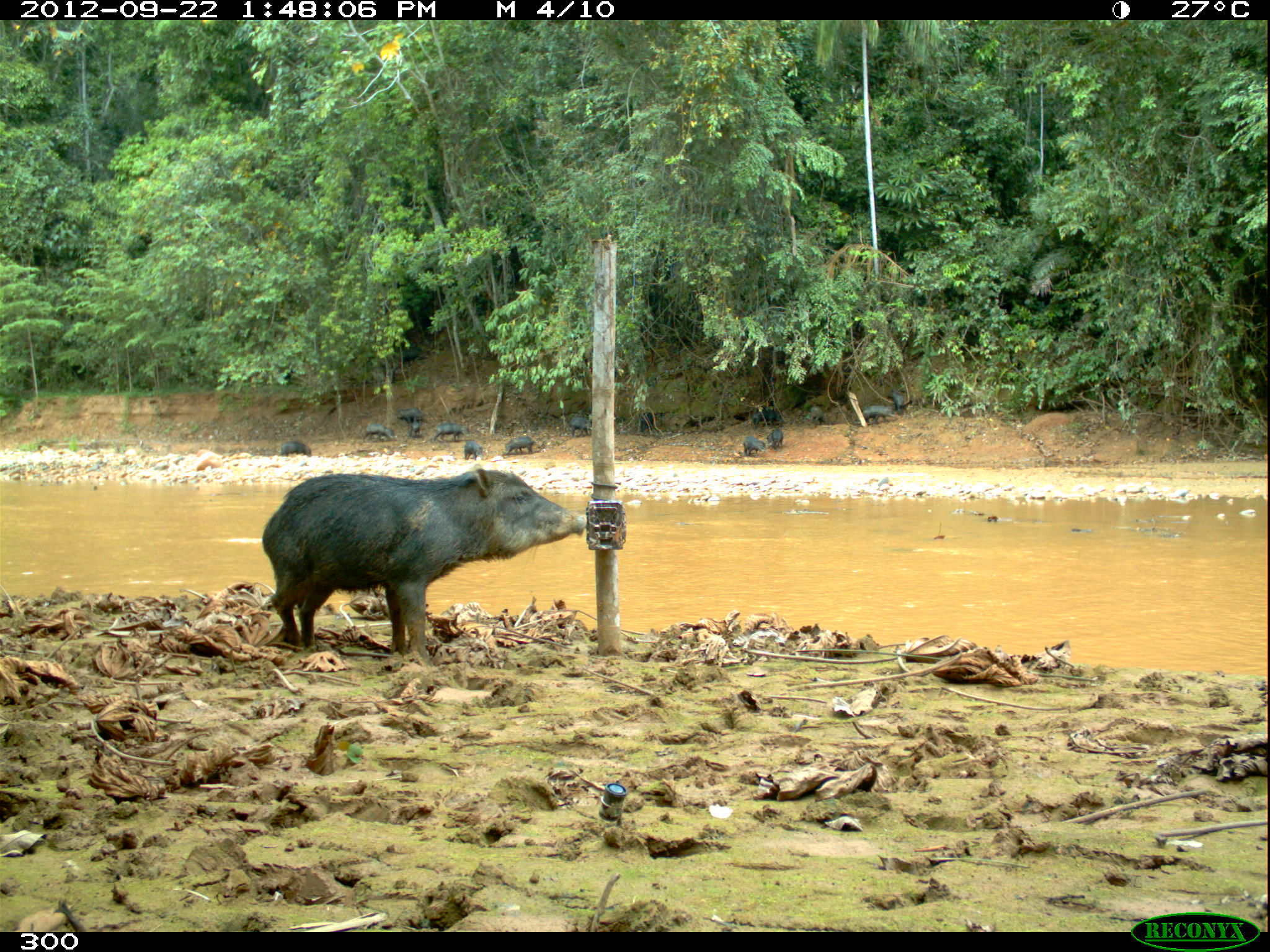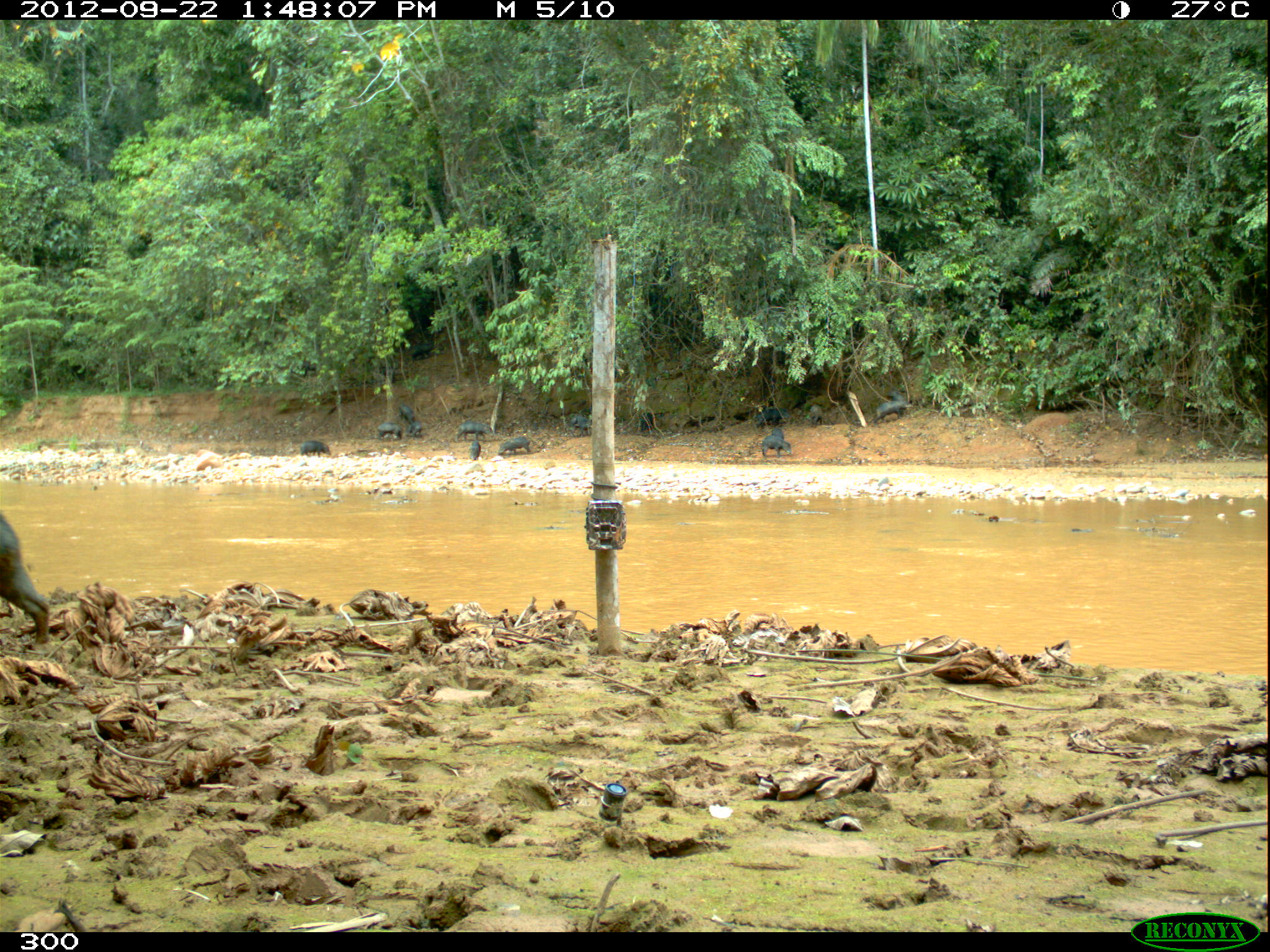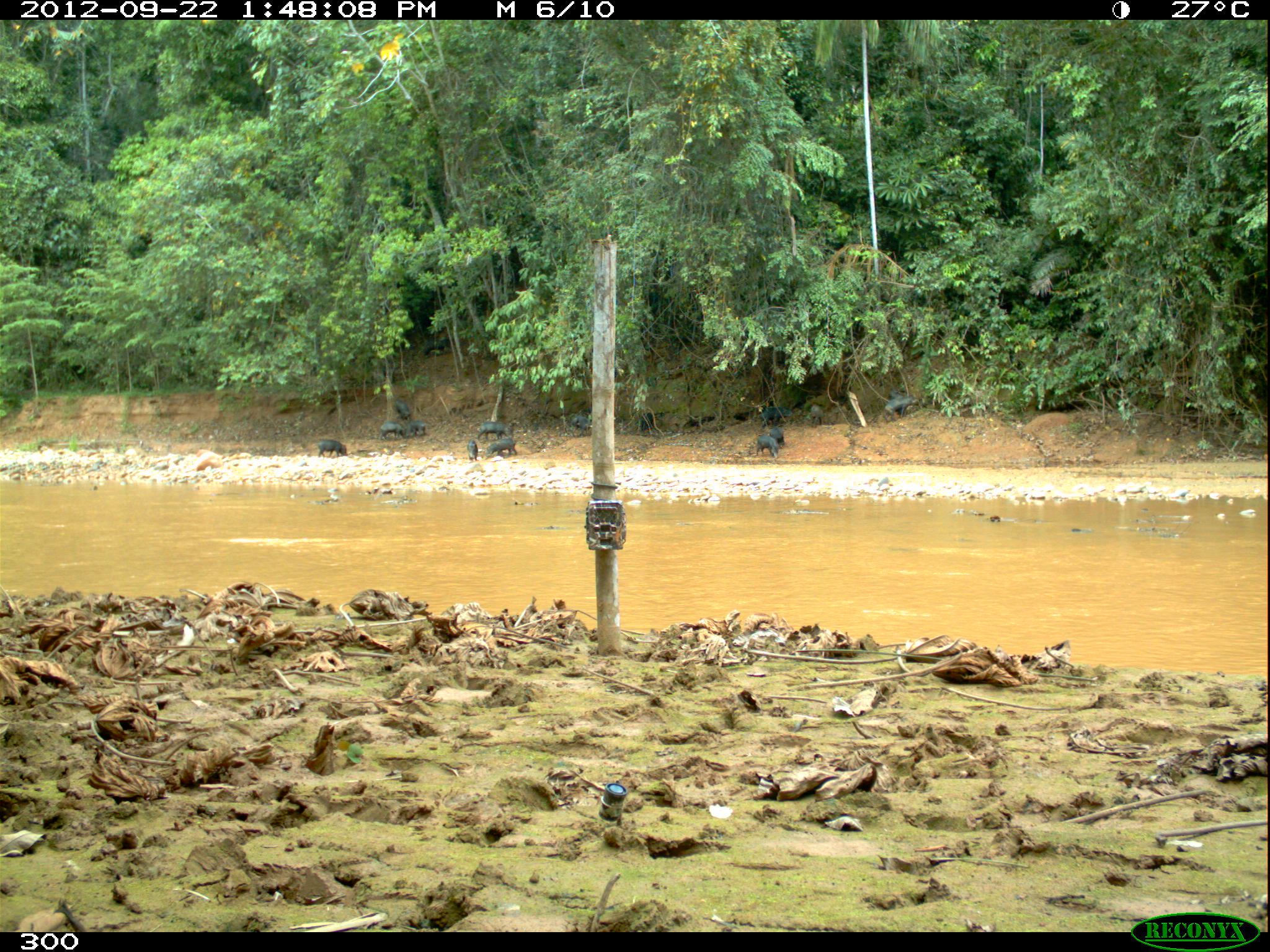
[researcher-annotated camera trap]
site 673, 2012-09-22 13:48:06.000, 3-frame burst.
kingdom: Animalia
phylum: Chordata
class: Mammalia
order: Artiodactyla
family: Tayassuidae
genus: Tayassu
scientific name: Tayassu pecari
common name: white-lipped peccary